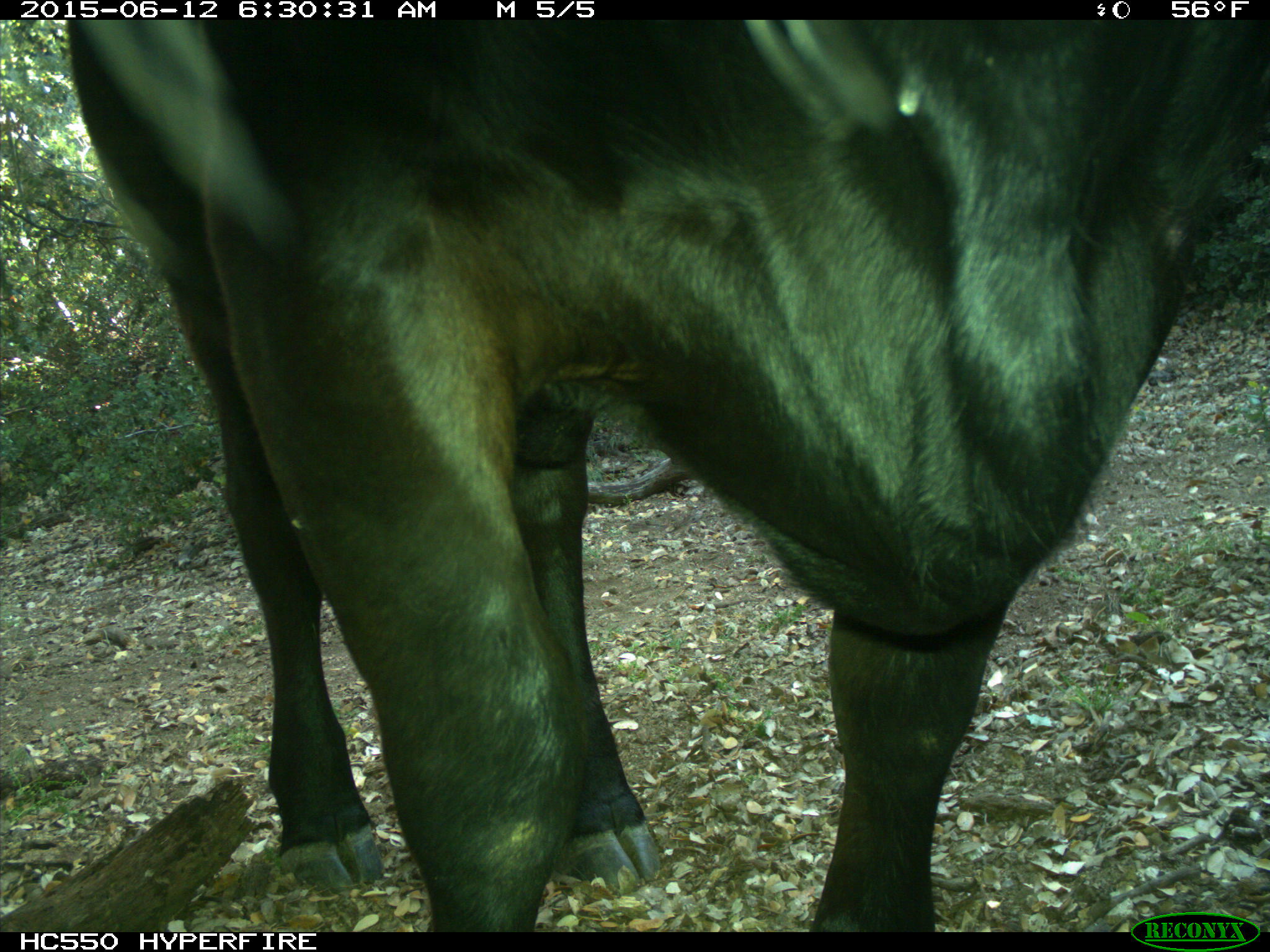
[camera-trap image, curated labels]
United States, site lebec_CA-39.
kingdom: Animalia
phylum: Chordata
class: Mammalia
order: Artiodactyla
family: Bovidae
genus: Bos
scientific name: Bos taurus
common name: domestic cow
Bos taurus (domestic cow).